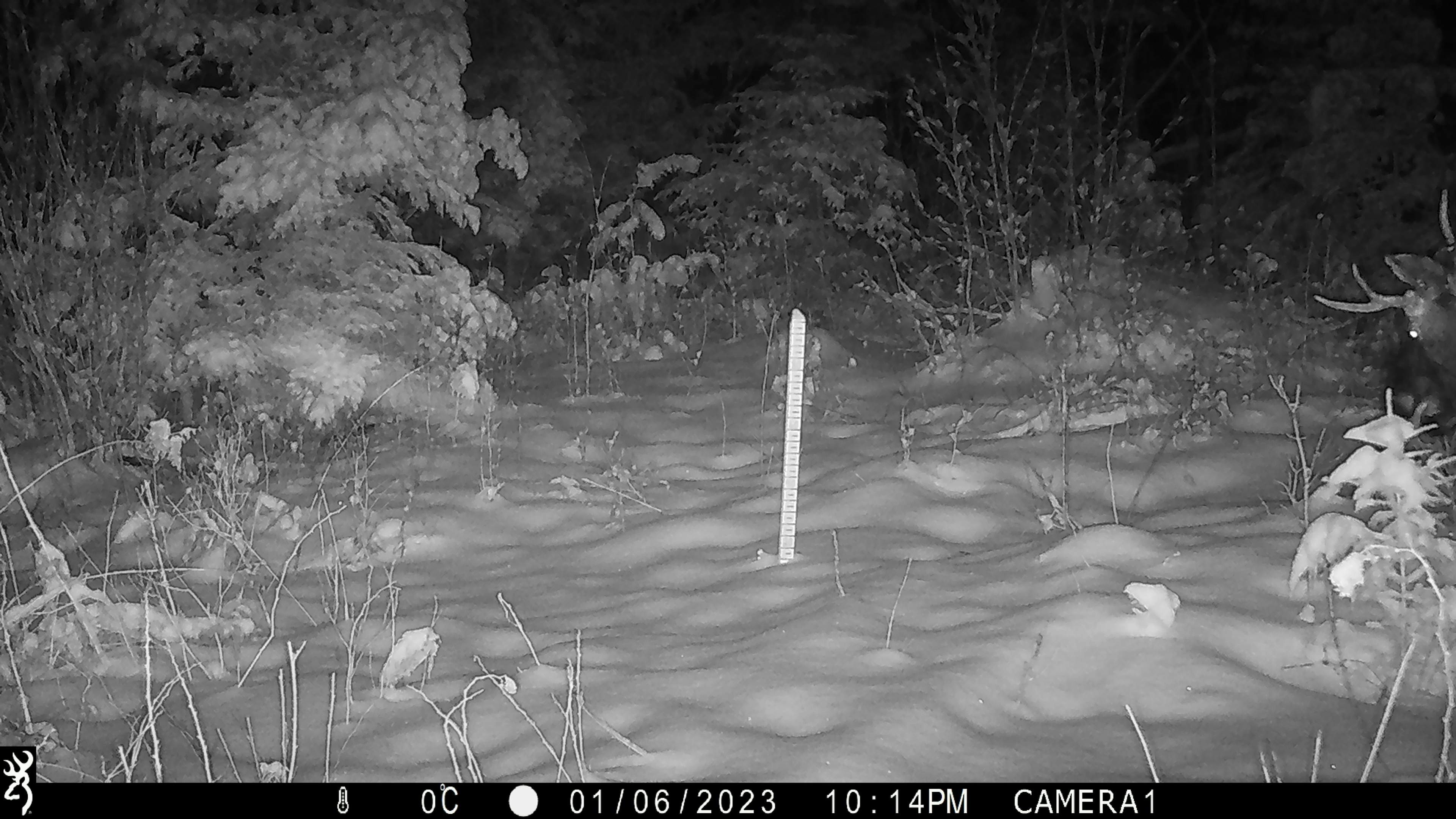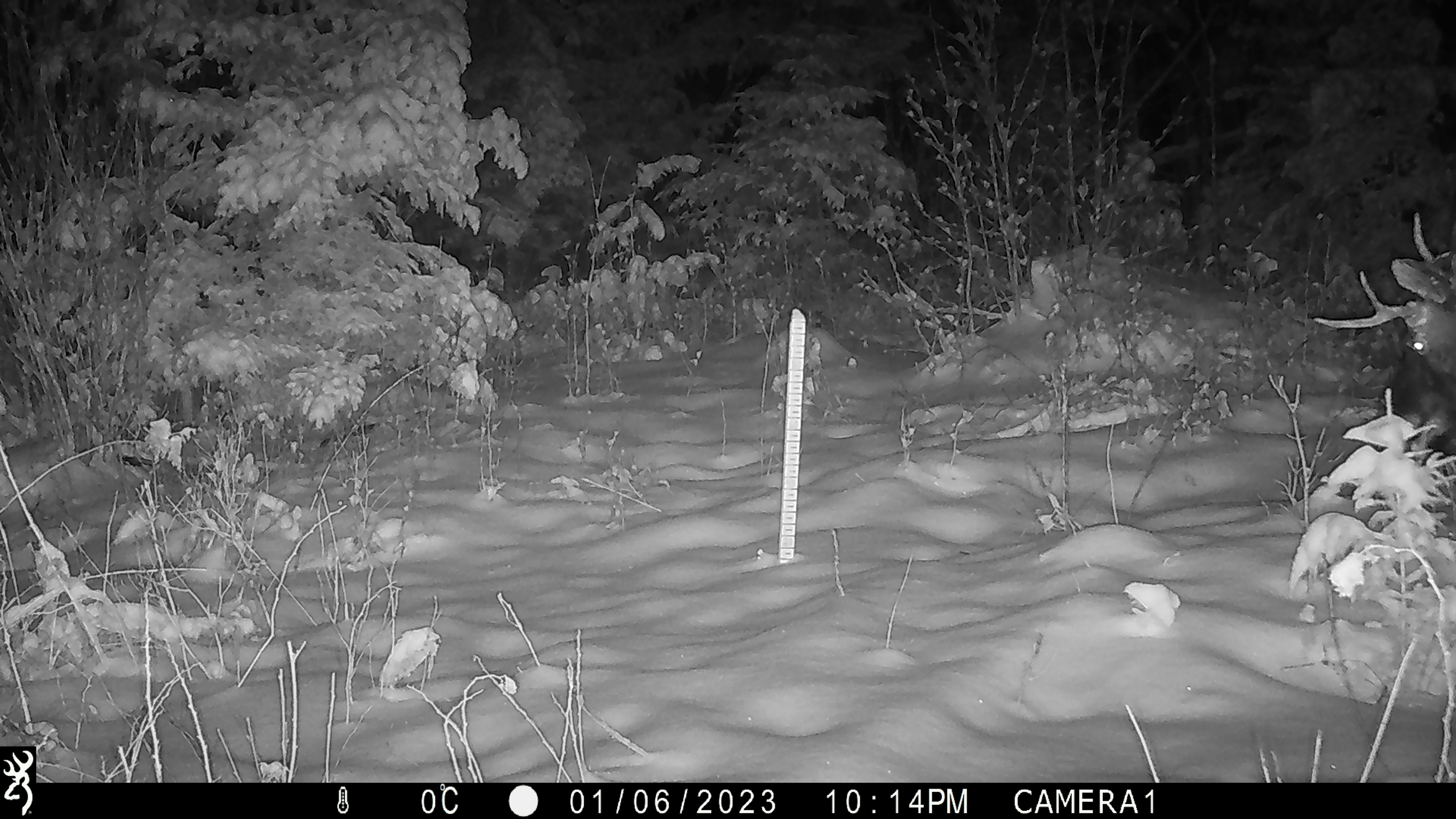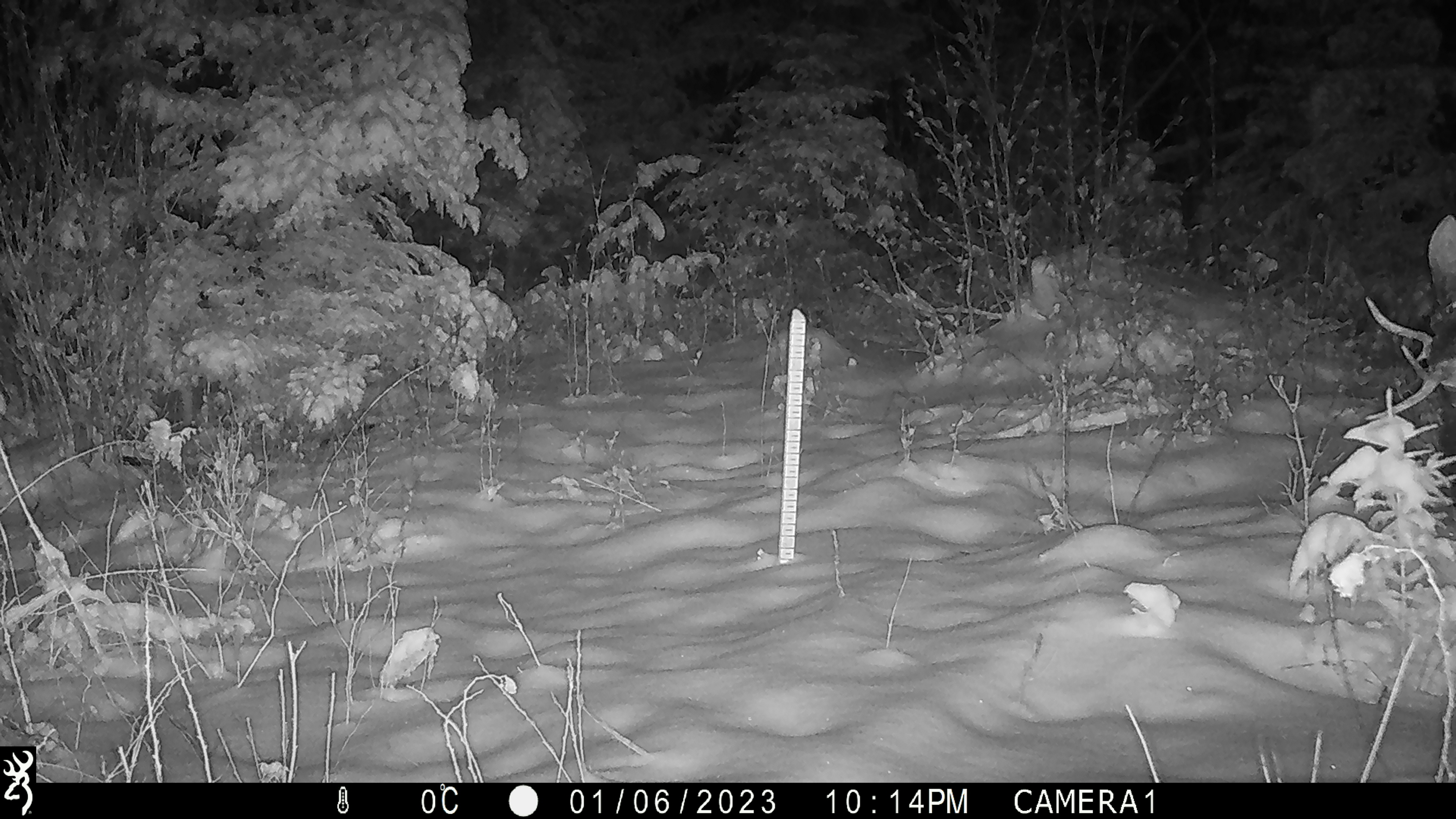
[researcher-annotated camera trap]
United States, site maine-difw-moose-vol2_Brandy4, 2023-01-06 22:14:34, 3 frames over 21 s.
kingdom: Animalia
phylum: Chordata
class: Mammalia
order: Artiodactyla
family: Cervidae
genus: Alces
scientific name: Alces alces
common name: moose